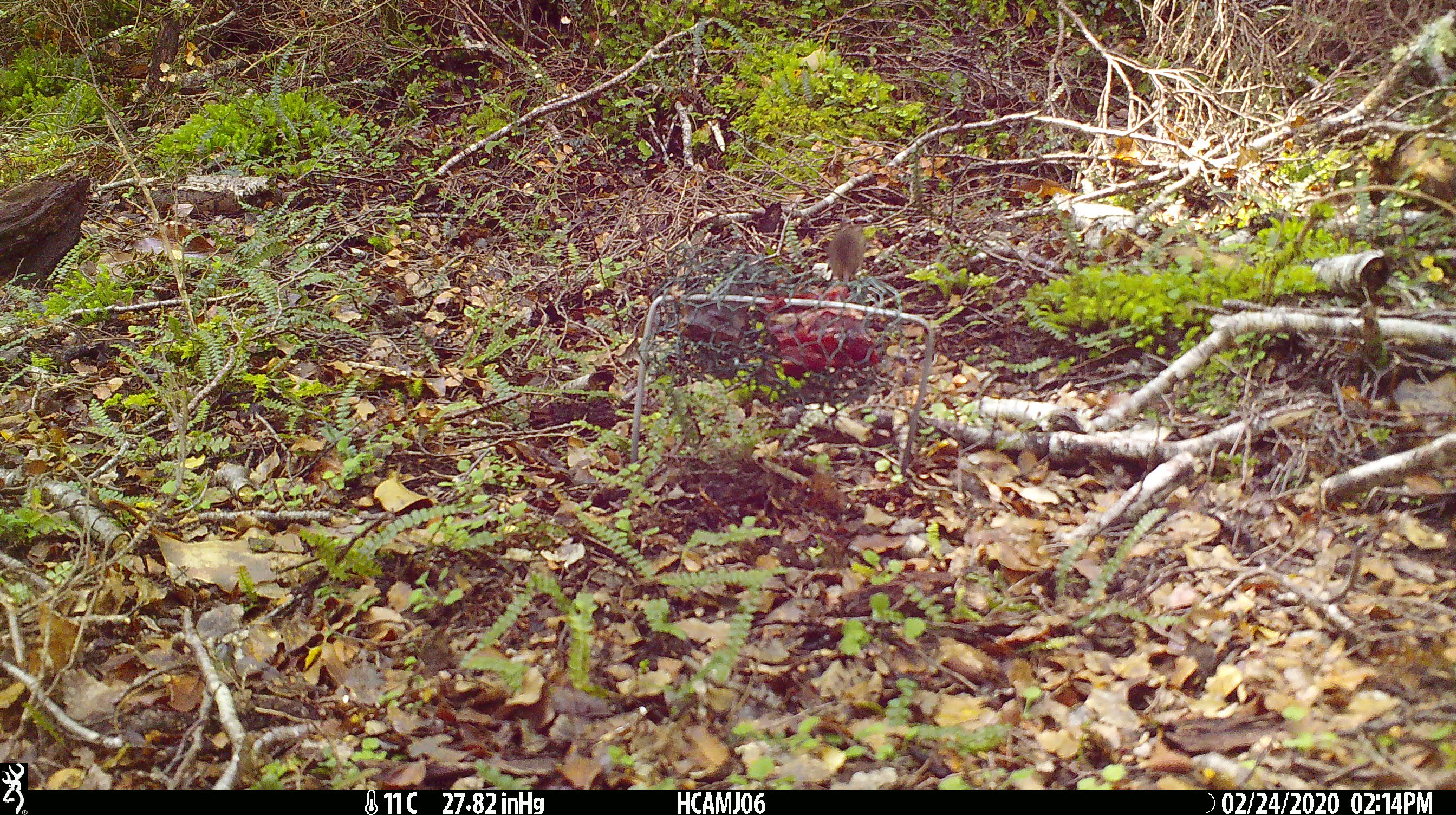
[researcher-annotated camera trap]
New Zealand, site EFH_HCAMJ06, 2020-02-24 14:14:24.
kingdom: Animalia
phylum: Chordata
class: Mammalia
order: Rodentia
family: Muridae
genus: Mus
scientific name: Mus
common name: mouse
Mouse (Mus).